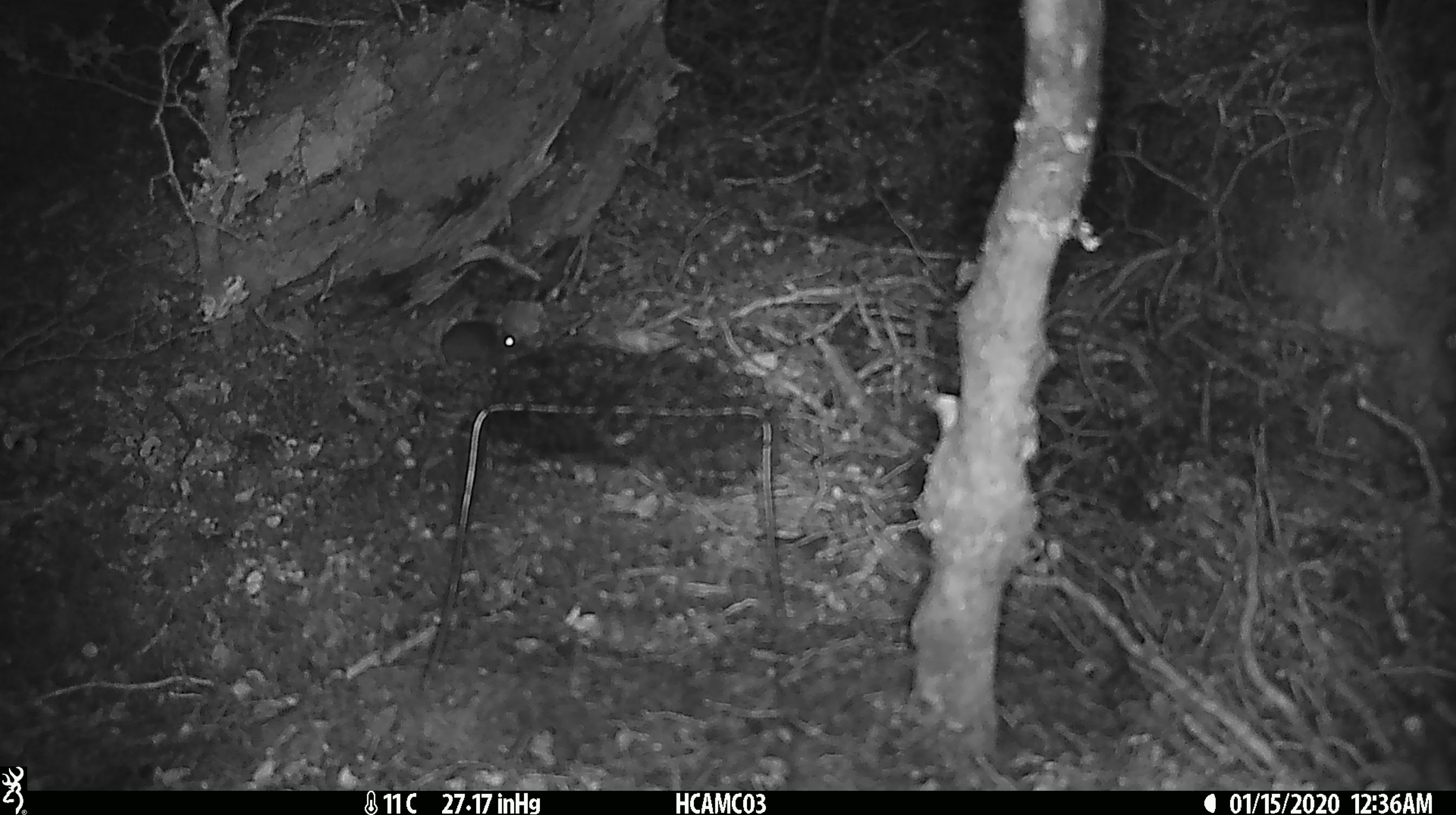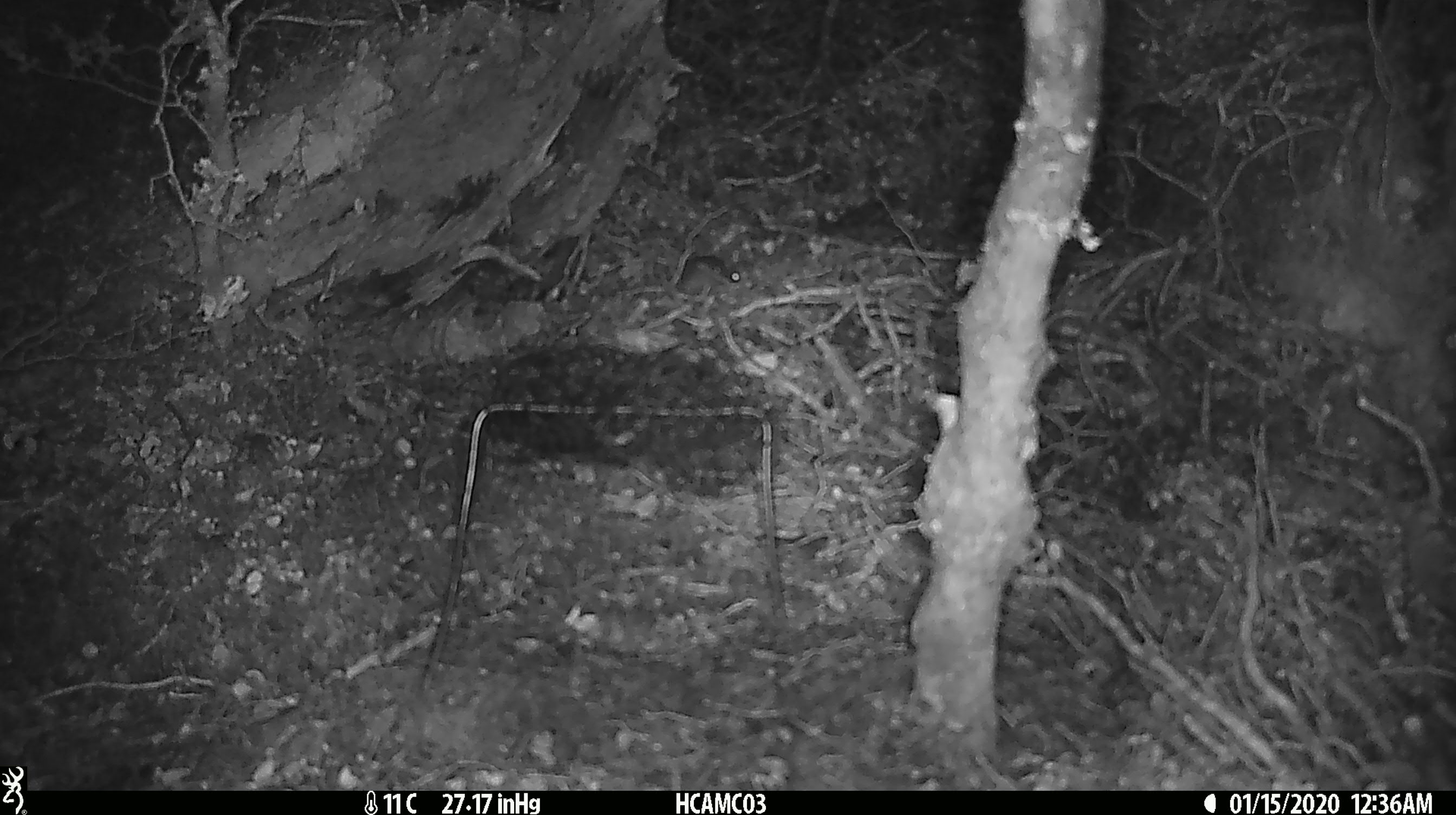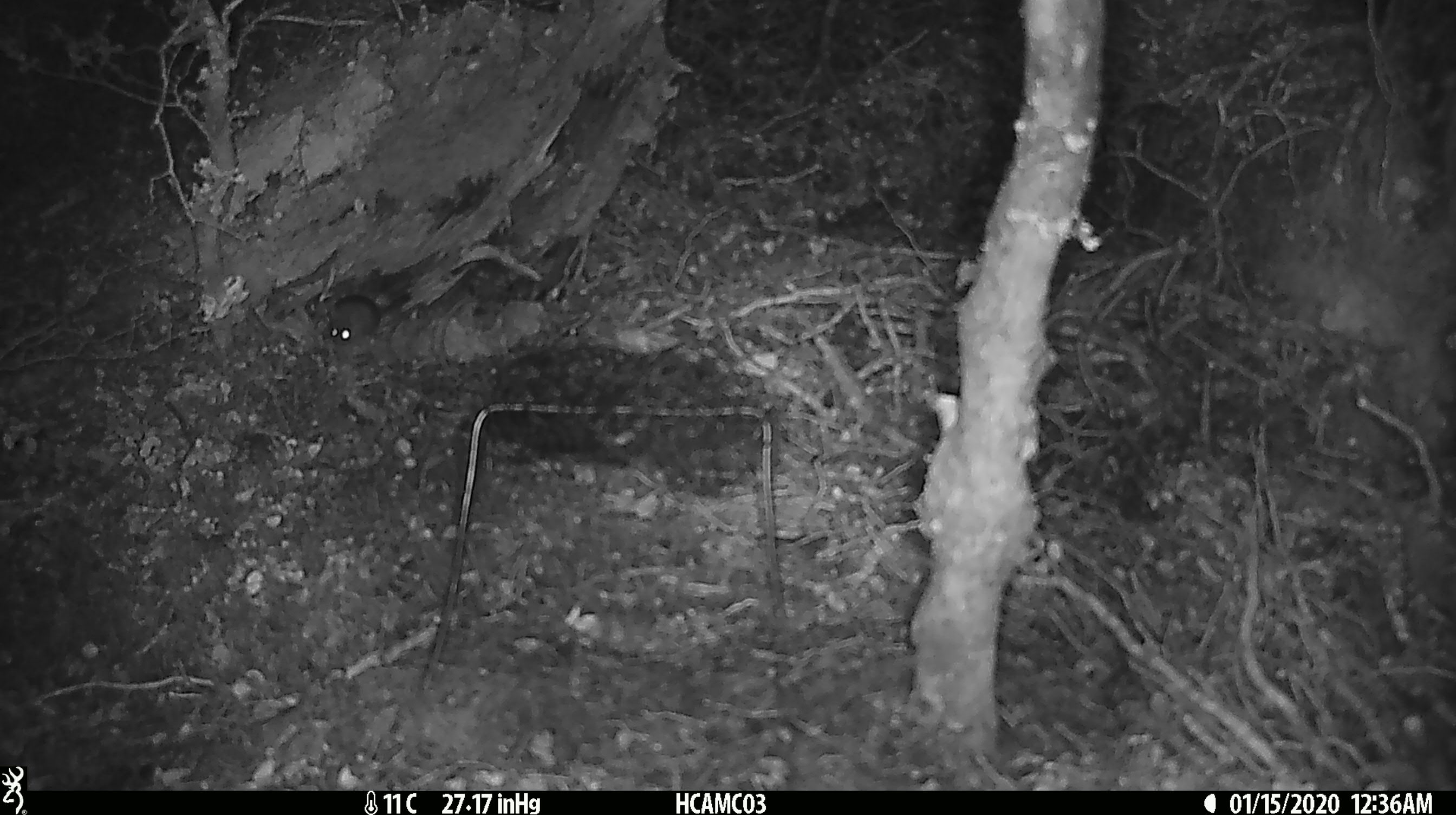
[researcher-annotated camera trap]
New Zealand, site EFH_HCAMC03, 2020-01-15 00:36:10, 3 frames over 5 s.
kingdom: Animalia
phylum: Chordata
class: Mammalia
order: Rodentia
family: Muridae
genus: Mus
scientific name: Mus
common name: mouse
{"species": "mouse (Mus)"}